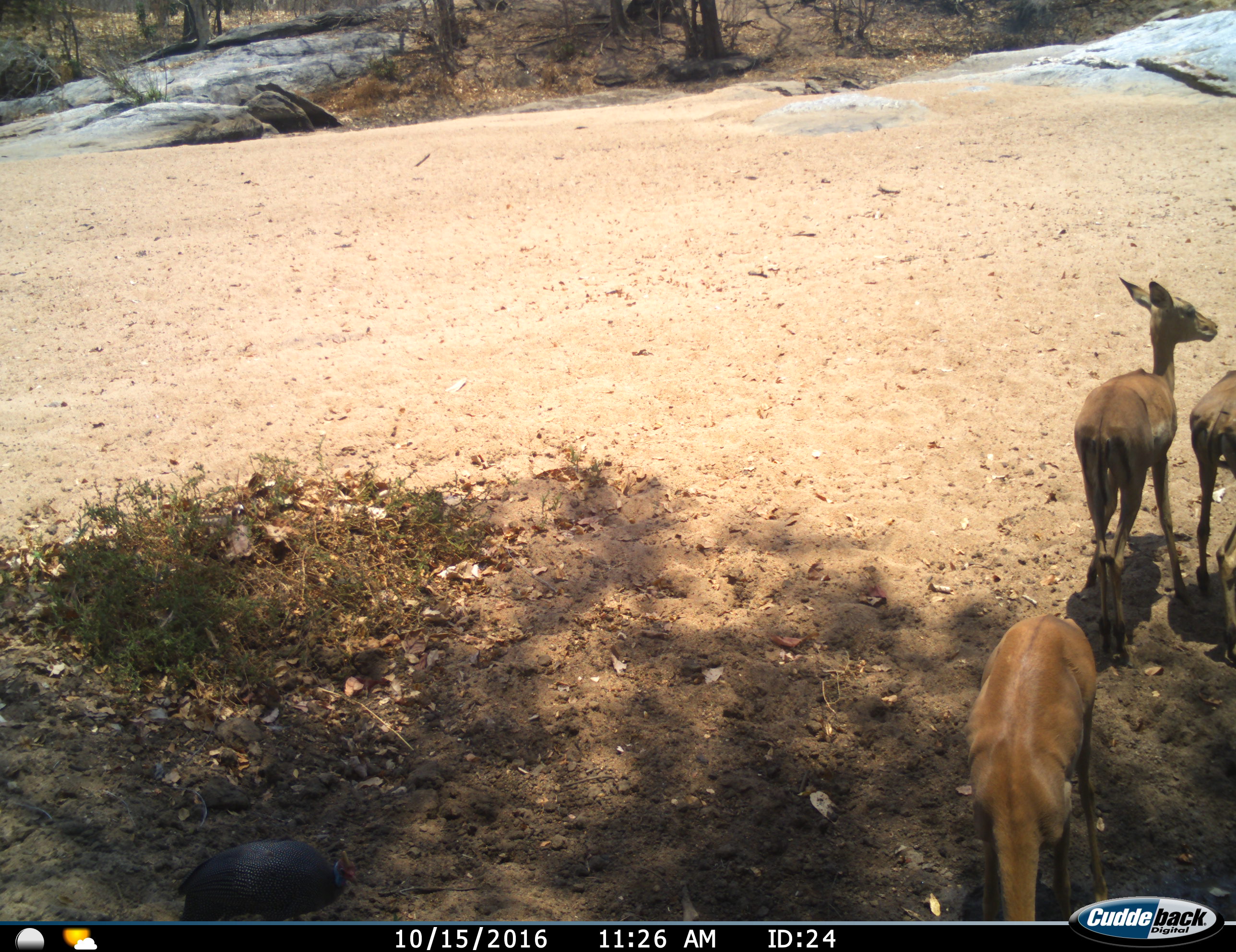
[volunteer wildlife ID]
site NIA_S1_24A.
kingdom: Animalia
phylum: Chordata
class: Mammalia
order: Artiodactyla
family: Bovidae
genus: Aepyceros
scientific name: Aepyceros melampus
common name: impala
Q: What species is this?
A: Impala (Aepyceros melampus).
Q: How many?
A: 3.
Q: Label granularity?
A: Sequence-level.